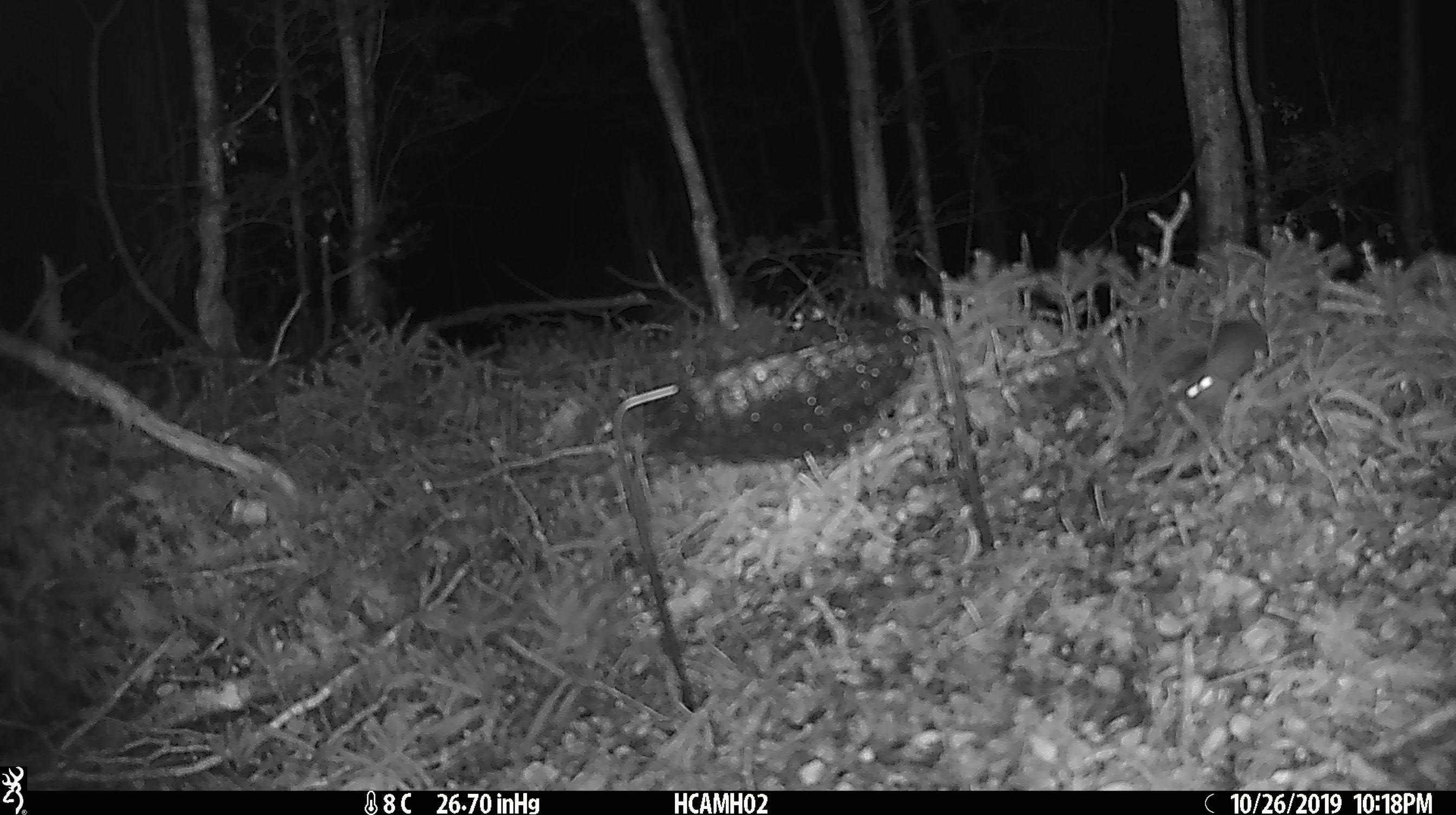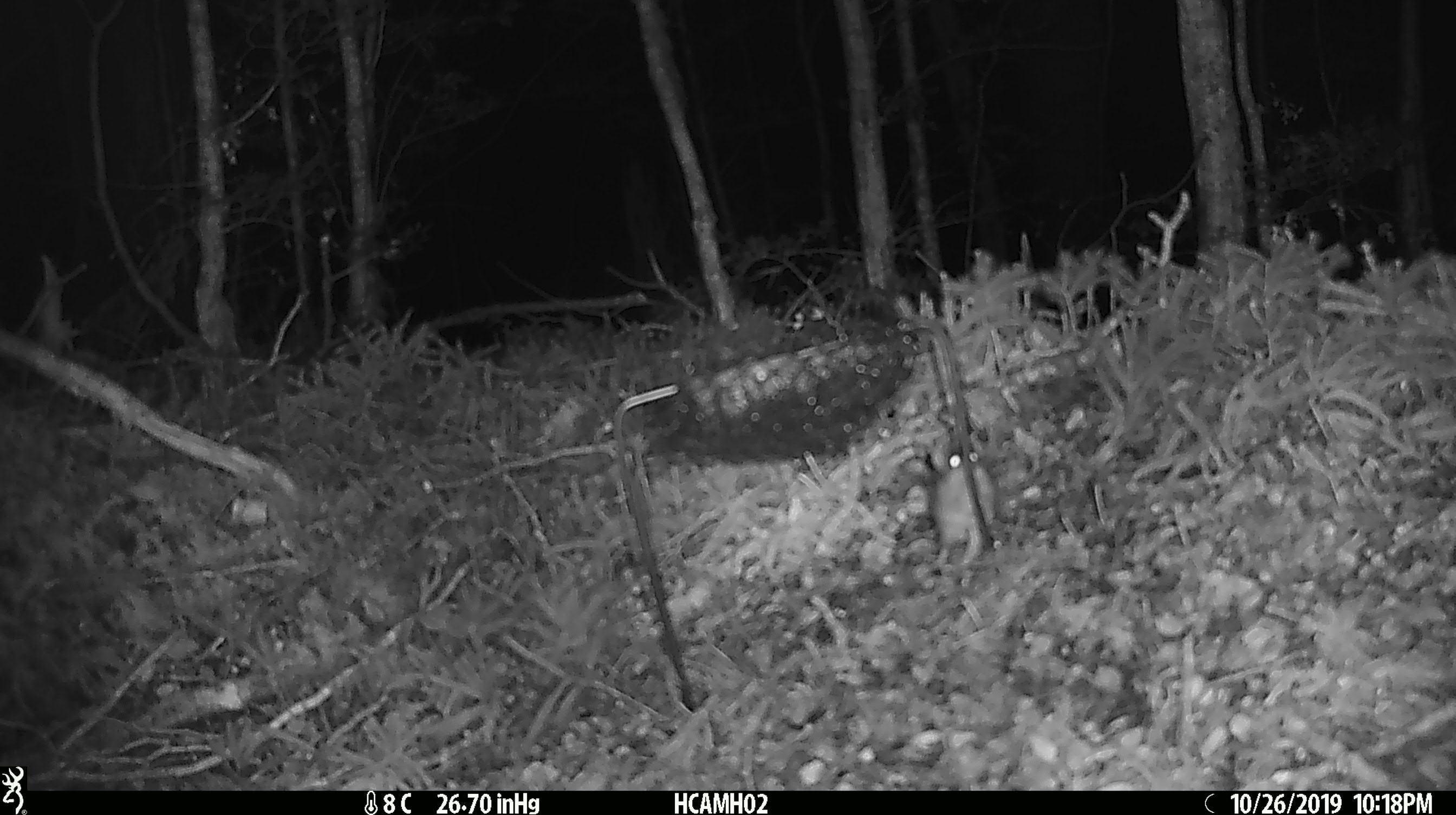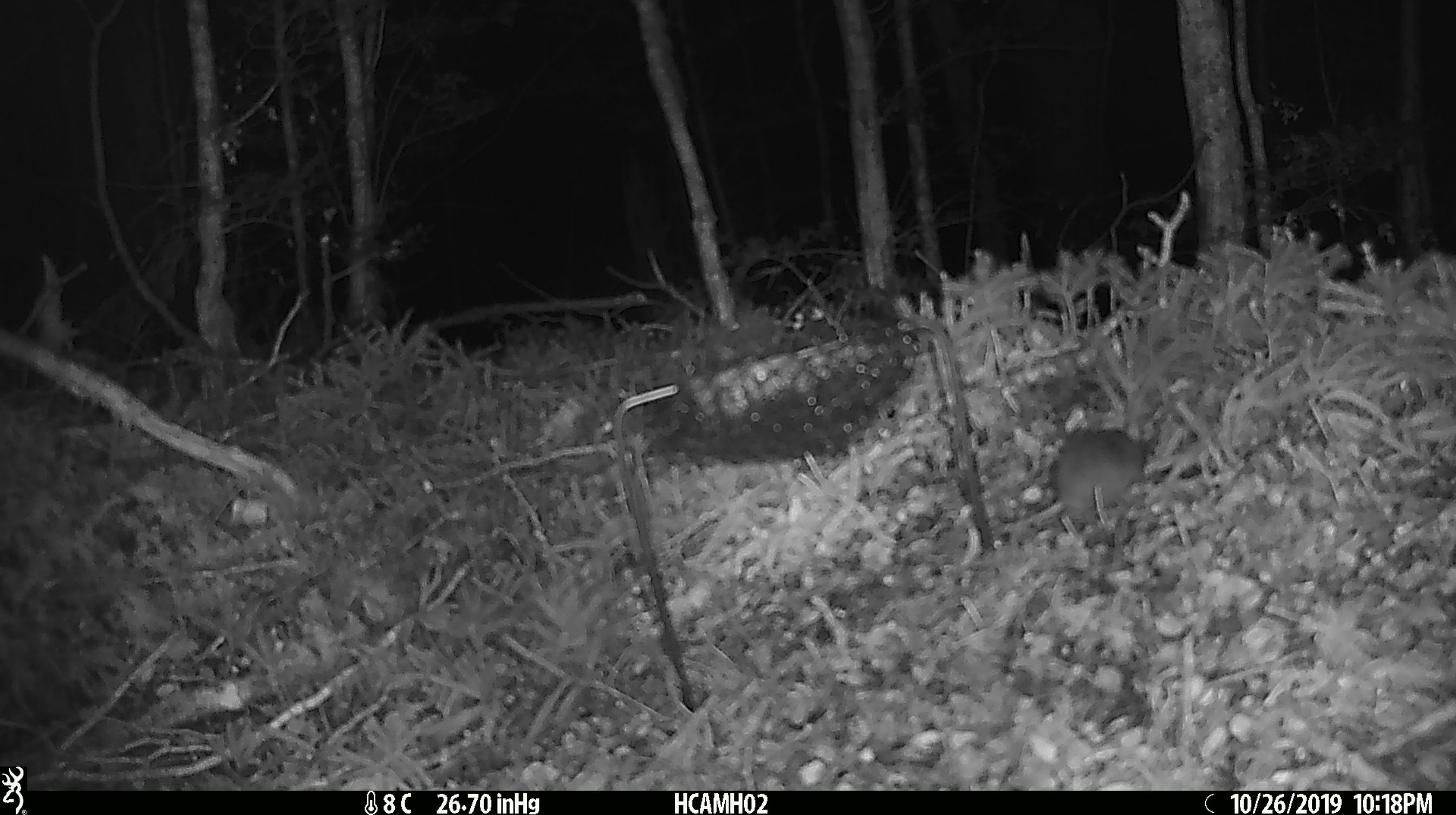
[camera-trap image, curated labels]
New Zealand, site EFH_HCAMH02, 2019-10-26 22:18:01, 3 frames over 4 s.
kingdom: Animalia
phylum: Chordata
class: Mammalia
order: Rodentia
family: Muridae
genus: Mus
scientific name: Mus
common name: mouse